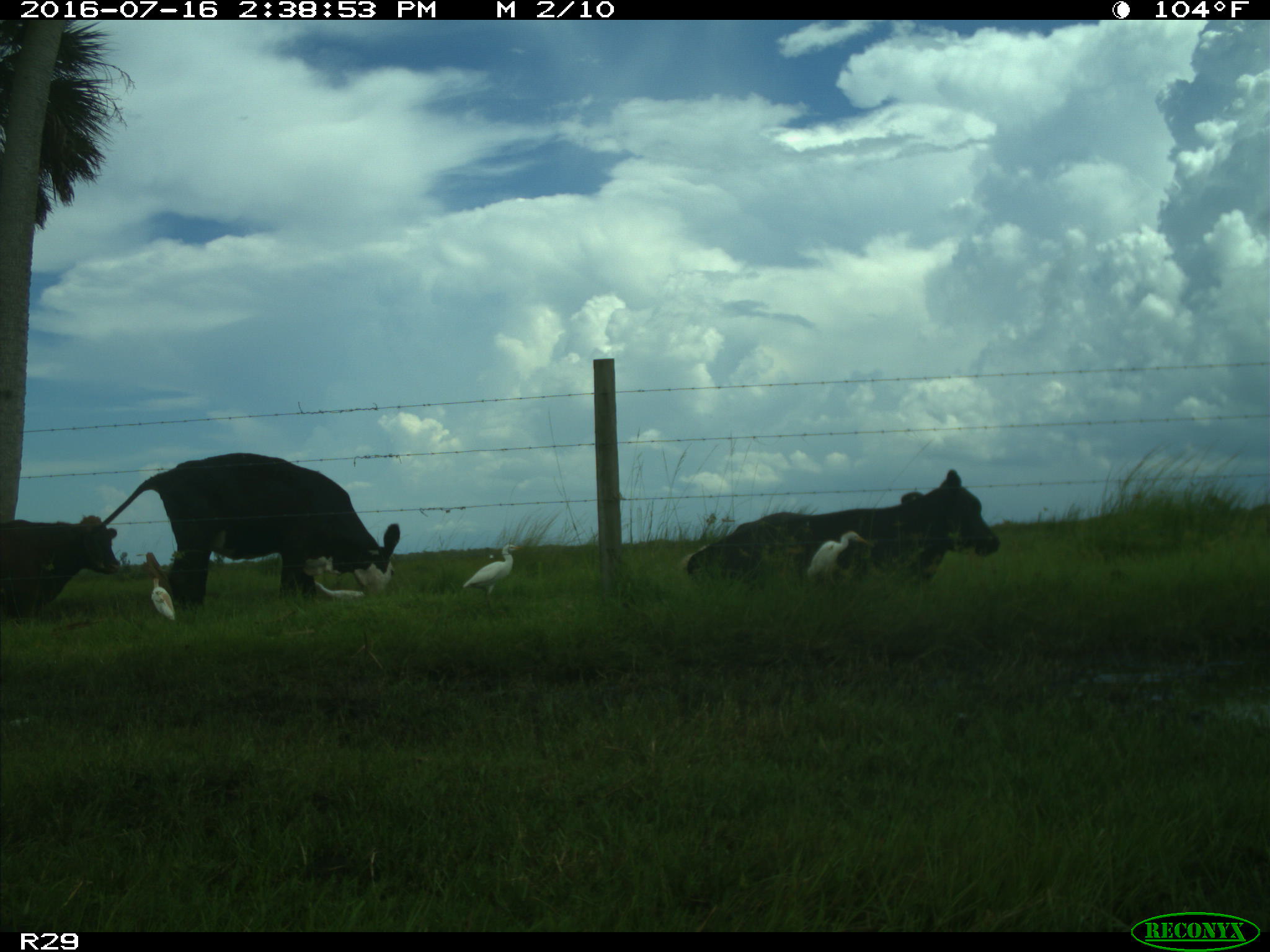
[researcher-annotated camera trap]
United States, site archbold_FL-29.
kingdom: Animalia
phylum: Chordata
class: Mammalia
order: Artiodactyla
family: Bovidae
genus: Bos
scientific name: Bos taurus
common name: domestic cow